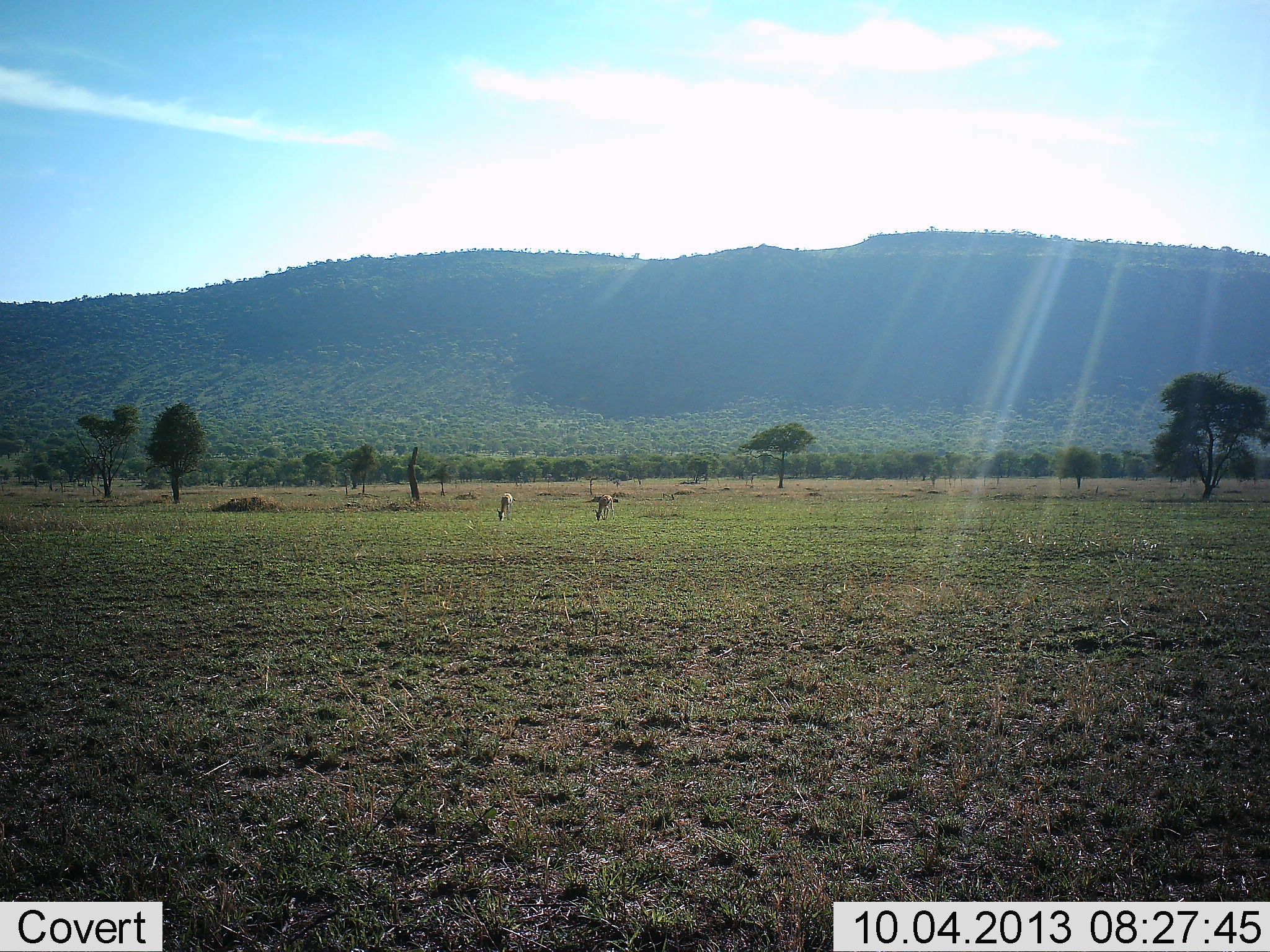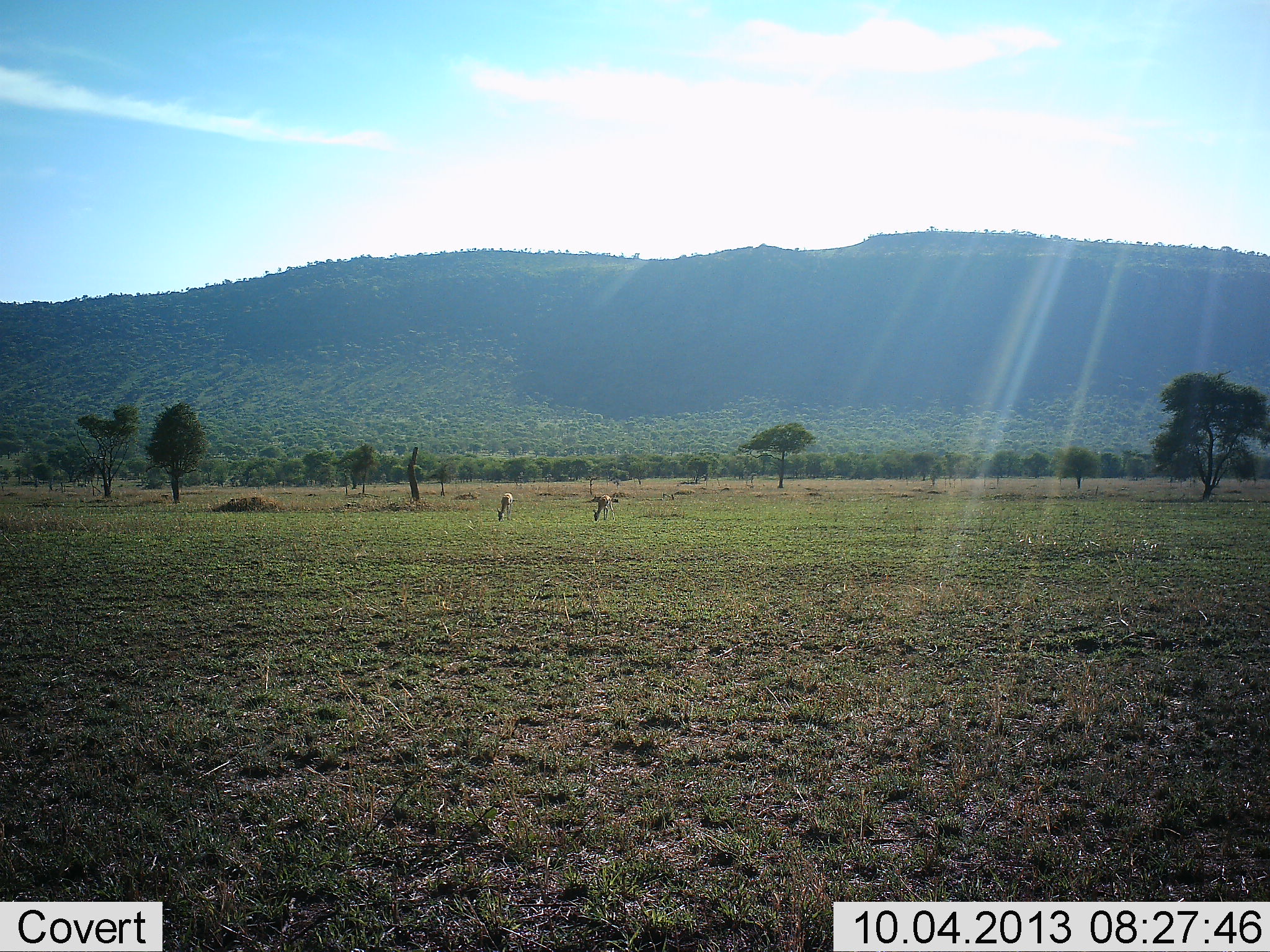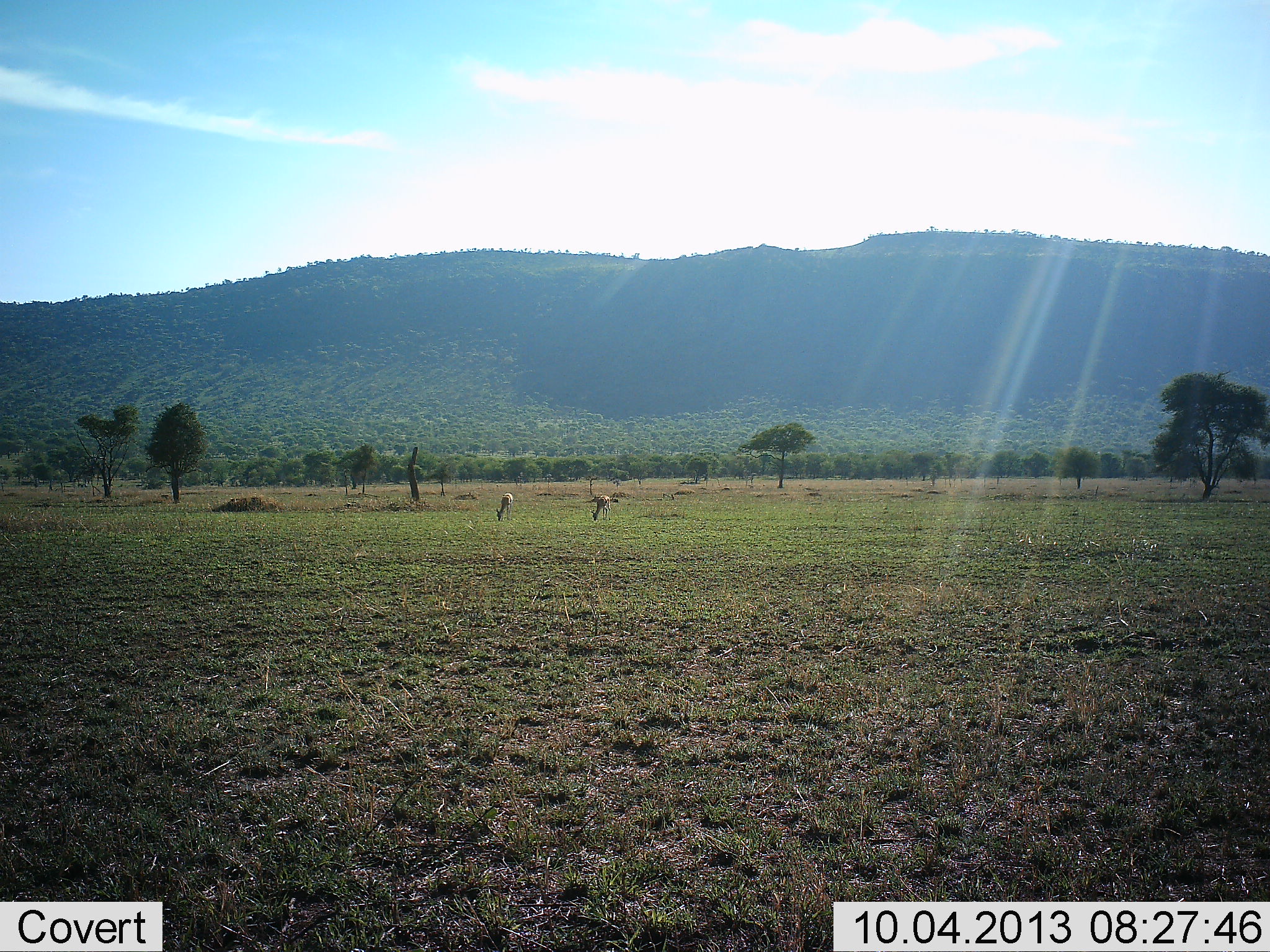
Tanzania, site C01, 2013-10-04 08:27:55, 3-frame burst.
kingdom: Animalia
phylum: Chordata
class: Mammalia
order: Artiodactyla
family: Bovidae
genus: Eudorcas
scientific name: Eudorcas thomsonii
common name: thomson's gazelle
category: gazellethomsons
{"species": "gazellethomsons (thomson's gazelle) (Eudorcas thomsonii)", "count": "2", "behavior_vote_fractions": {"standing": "23%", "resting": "0%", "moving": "0%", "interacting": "0%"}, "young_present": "0%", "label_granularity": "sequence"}